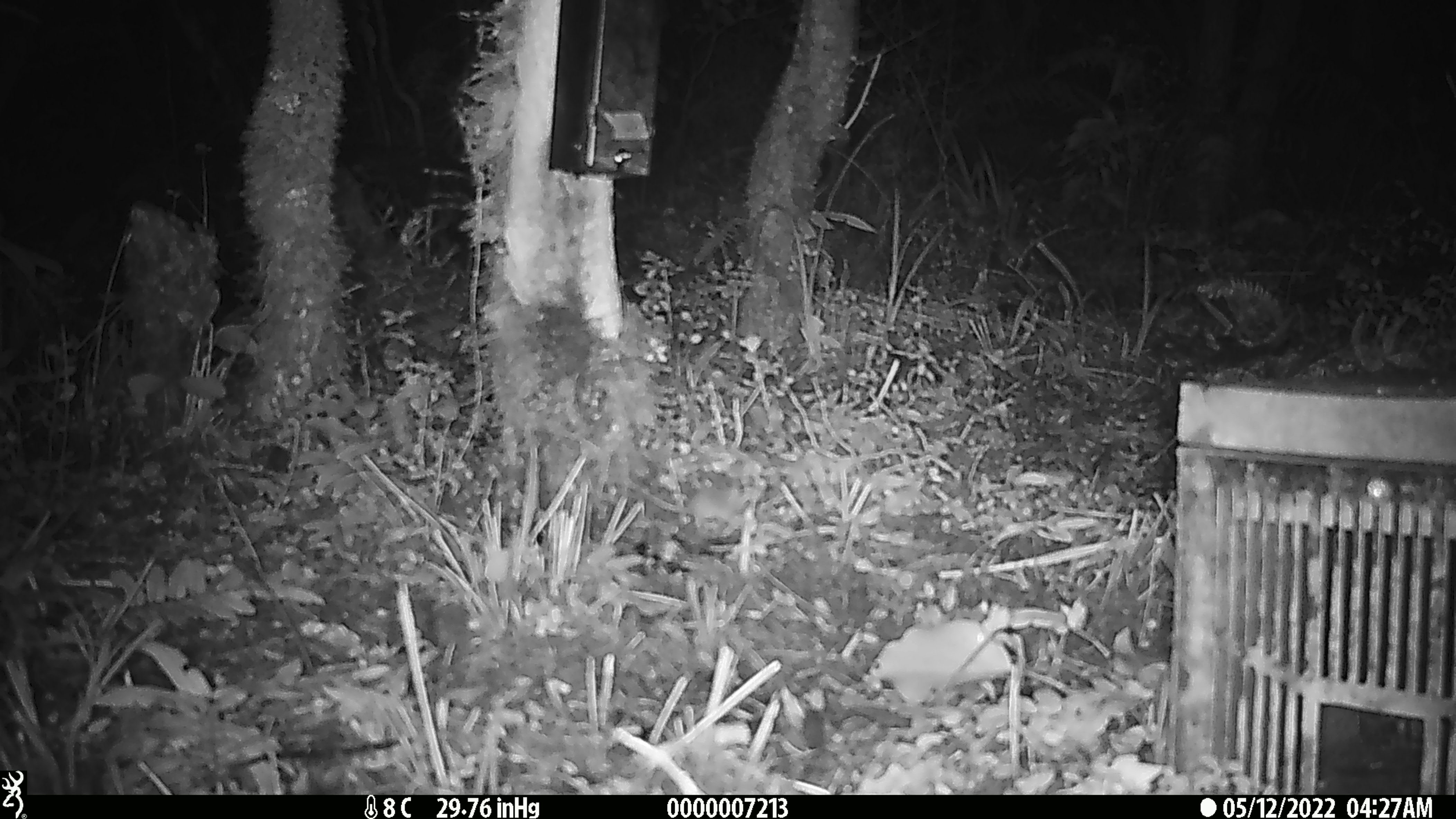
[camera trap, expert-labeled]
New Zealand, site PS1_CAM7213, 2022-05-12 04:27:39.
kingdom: Animalia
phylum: Chordata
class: Mammalia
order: Rodentia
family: Muridae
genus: Mus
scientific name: Mus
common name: mouse